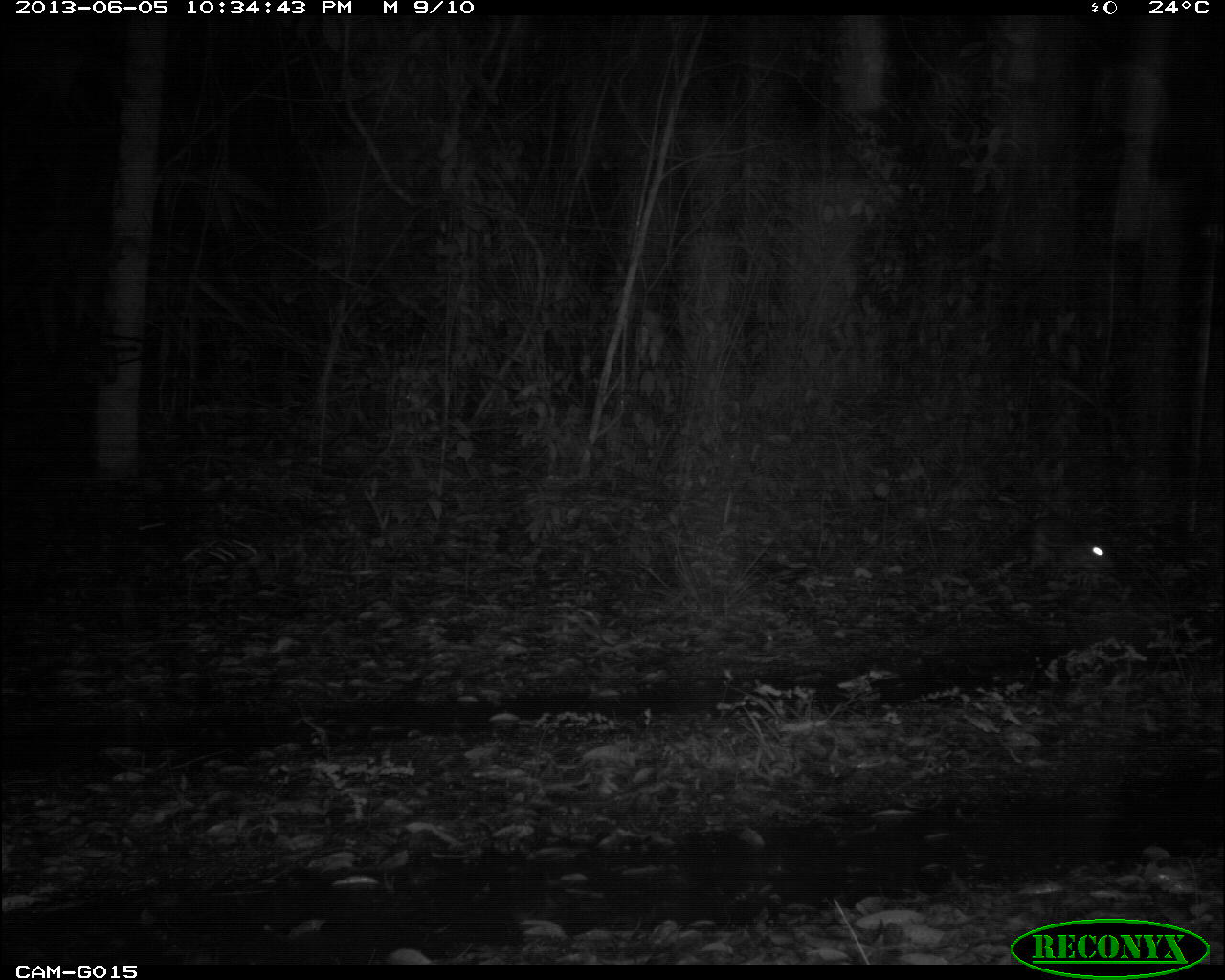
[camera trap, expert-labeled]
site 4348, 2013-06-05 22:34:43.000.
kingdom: Animalia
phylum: Chordata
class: Mammalia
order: Rodentia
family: Cuniculidae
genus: Cuniculus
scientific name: Cuniculus paca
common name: lowland paca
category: agouti paca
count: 1